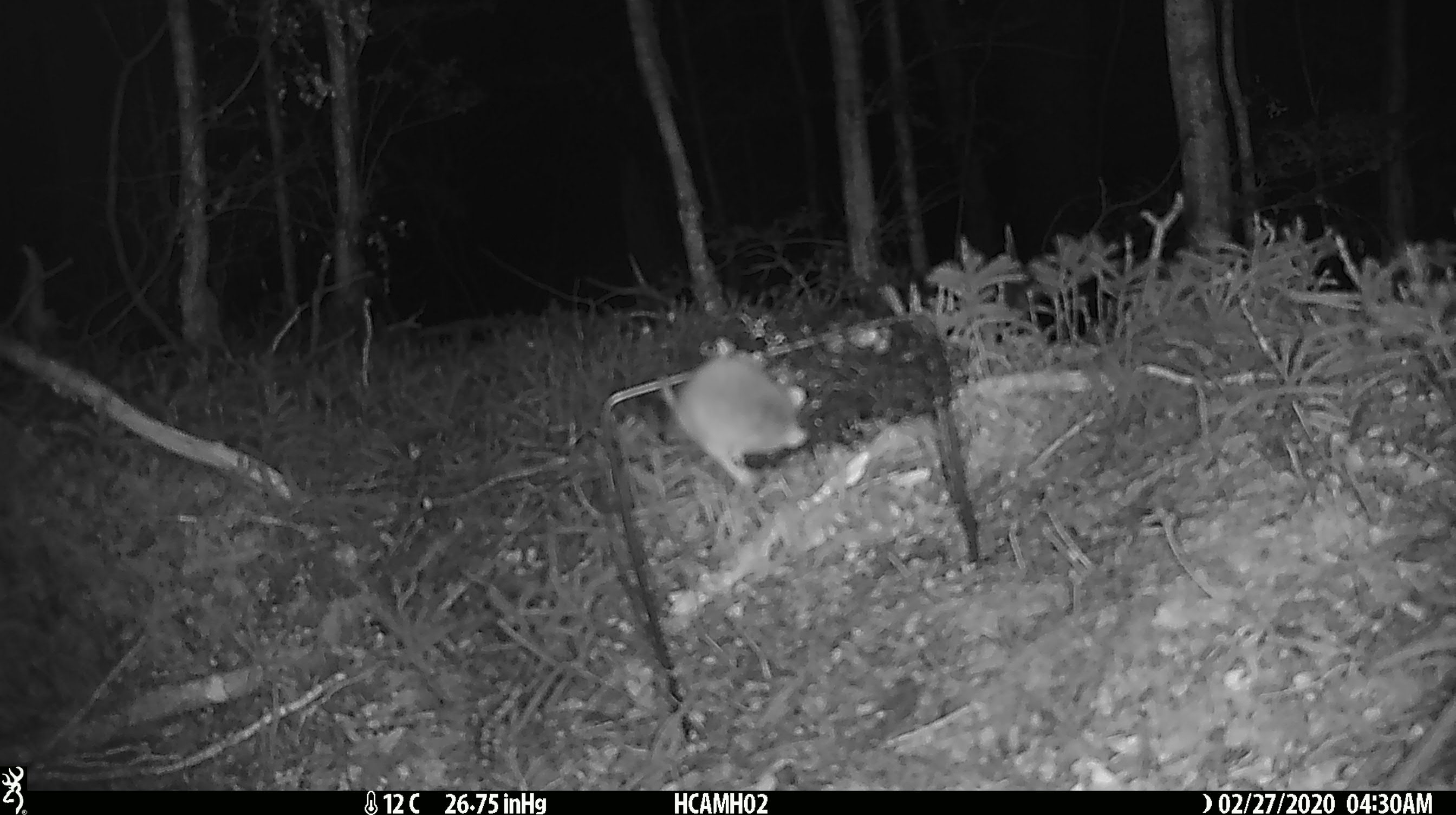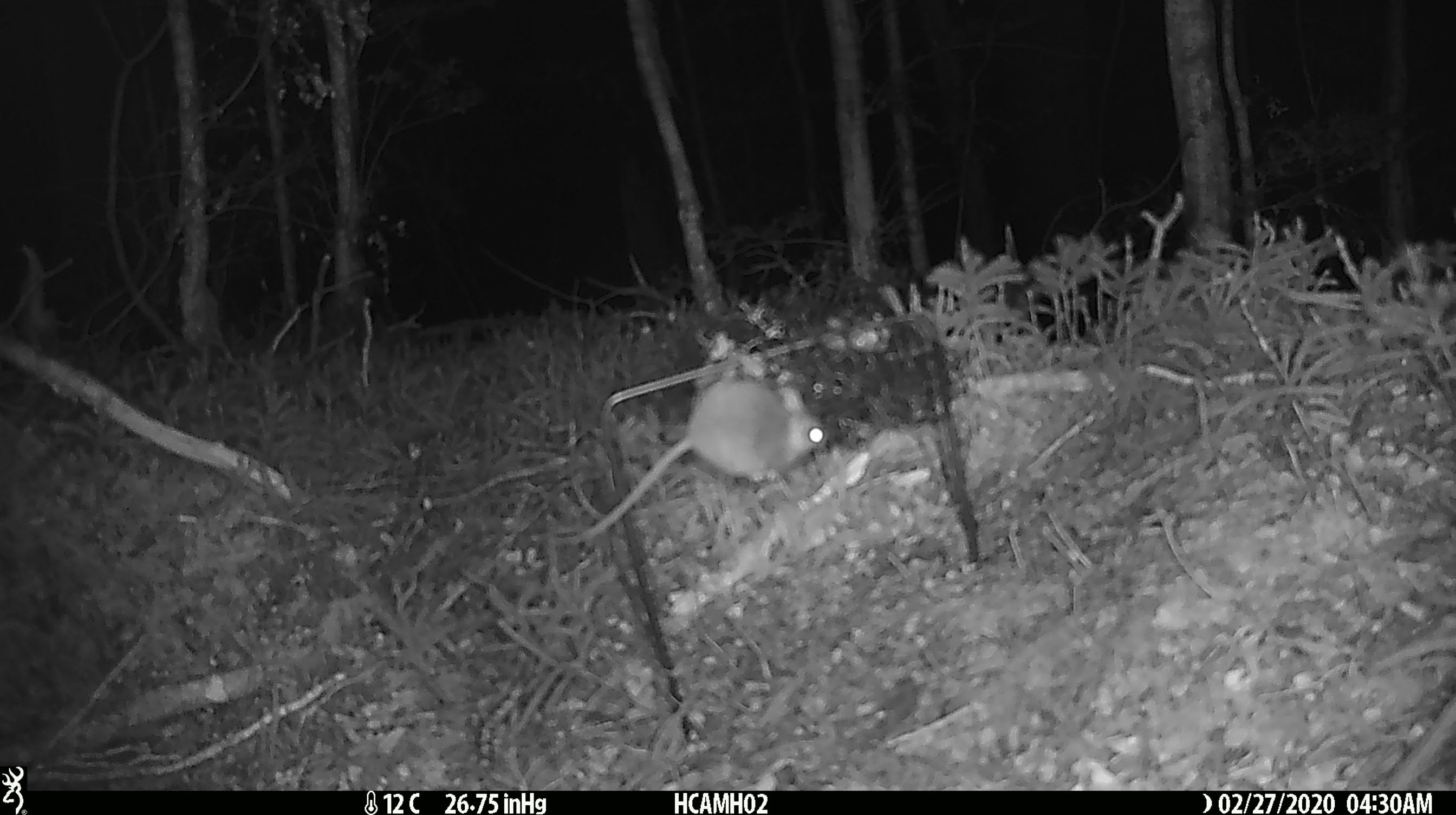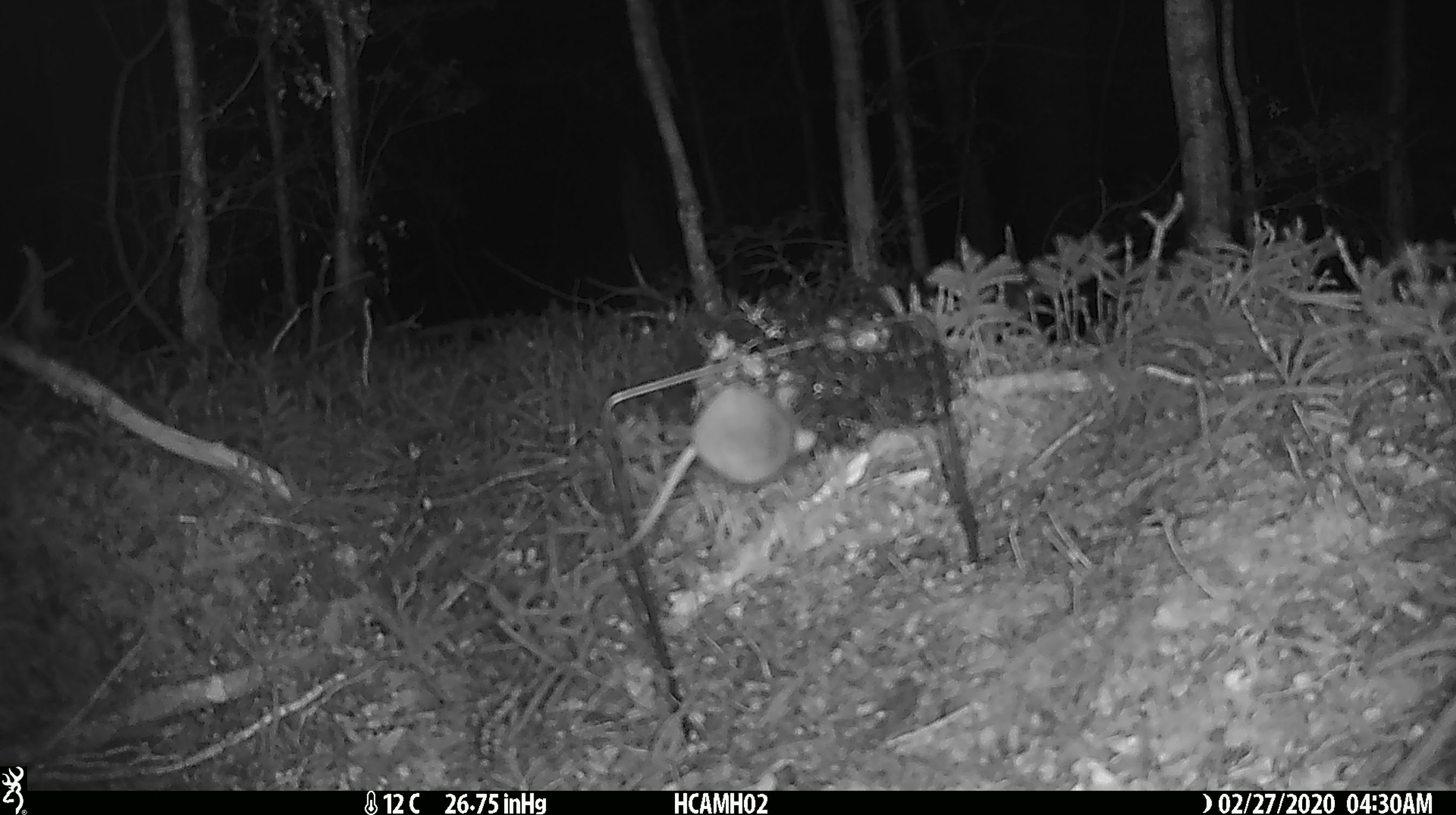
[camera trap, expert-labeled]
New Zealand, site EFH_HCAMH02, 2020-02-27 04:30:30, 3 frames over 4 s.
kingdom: Animalia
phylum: Chordata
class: Mammalia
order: Rodentia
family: Muridae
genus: Mus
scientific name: Mus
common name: mouse